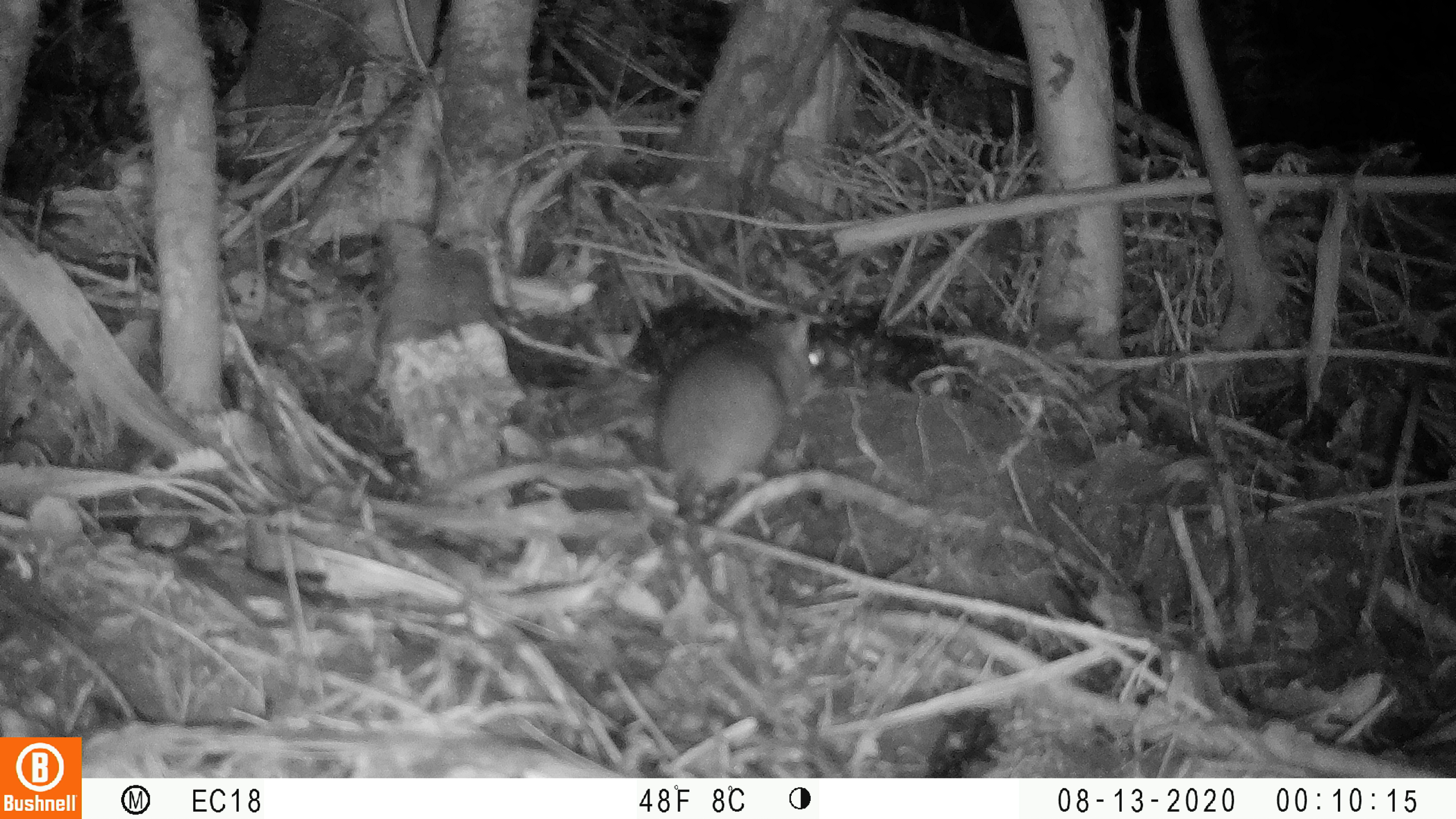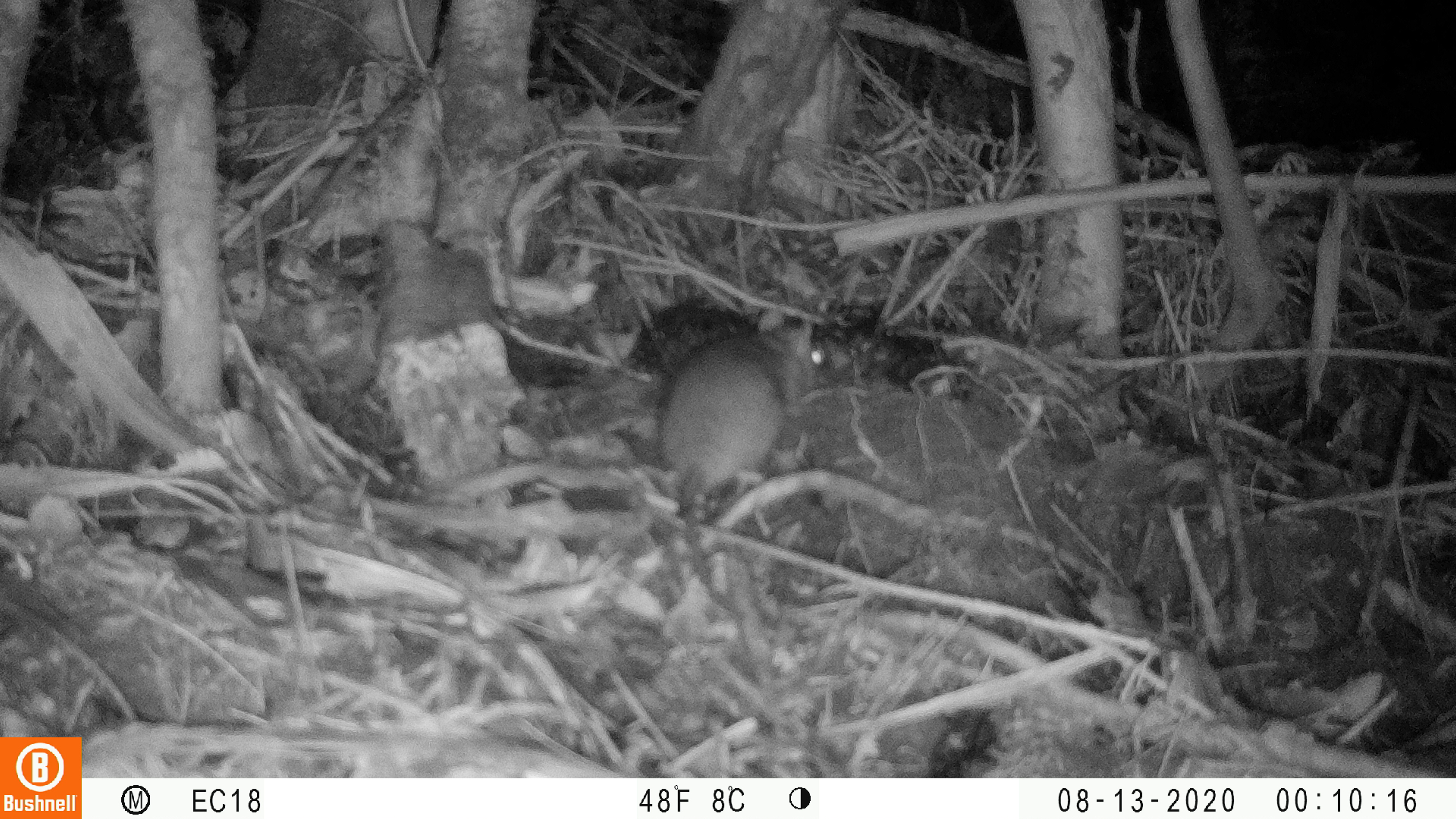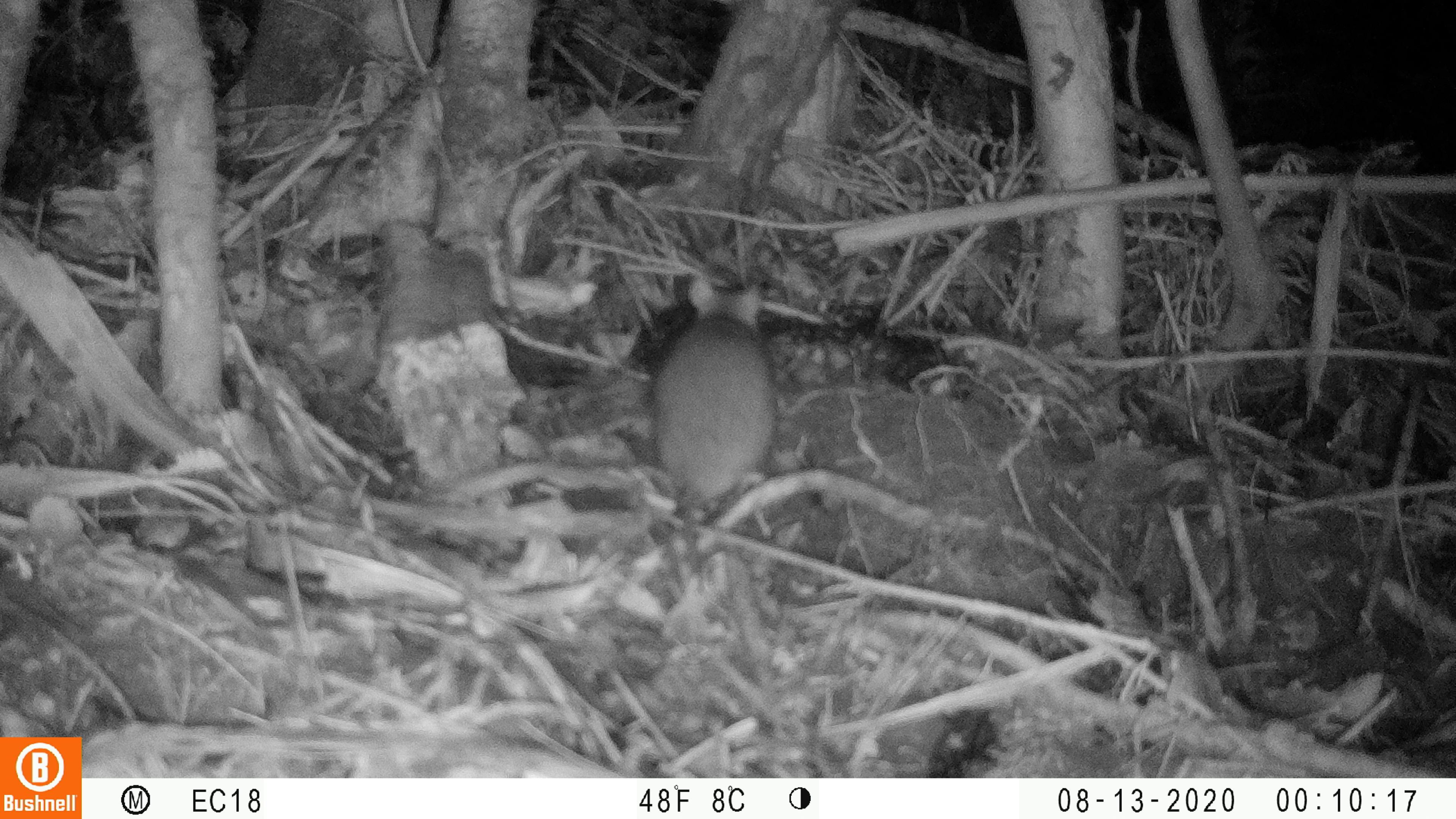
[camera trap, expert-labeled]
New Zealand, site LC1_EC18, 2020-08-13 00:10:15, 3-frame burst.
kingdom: Animalia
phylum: Chordata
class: Mammalia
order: Rodentia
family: Muridae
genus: Rattus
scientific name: Rattus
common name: rat